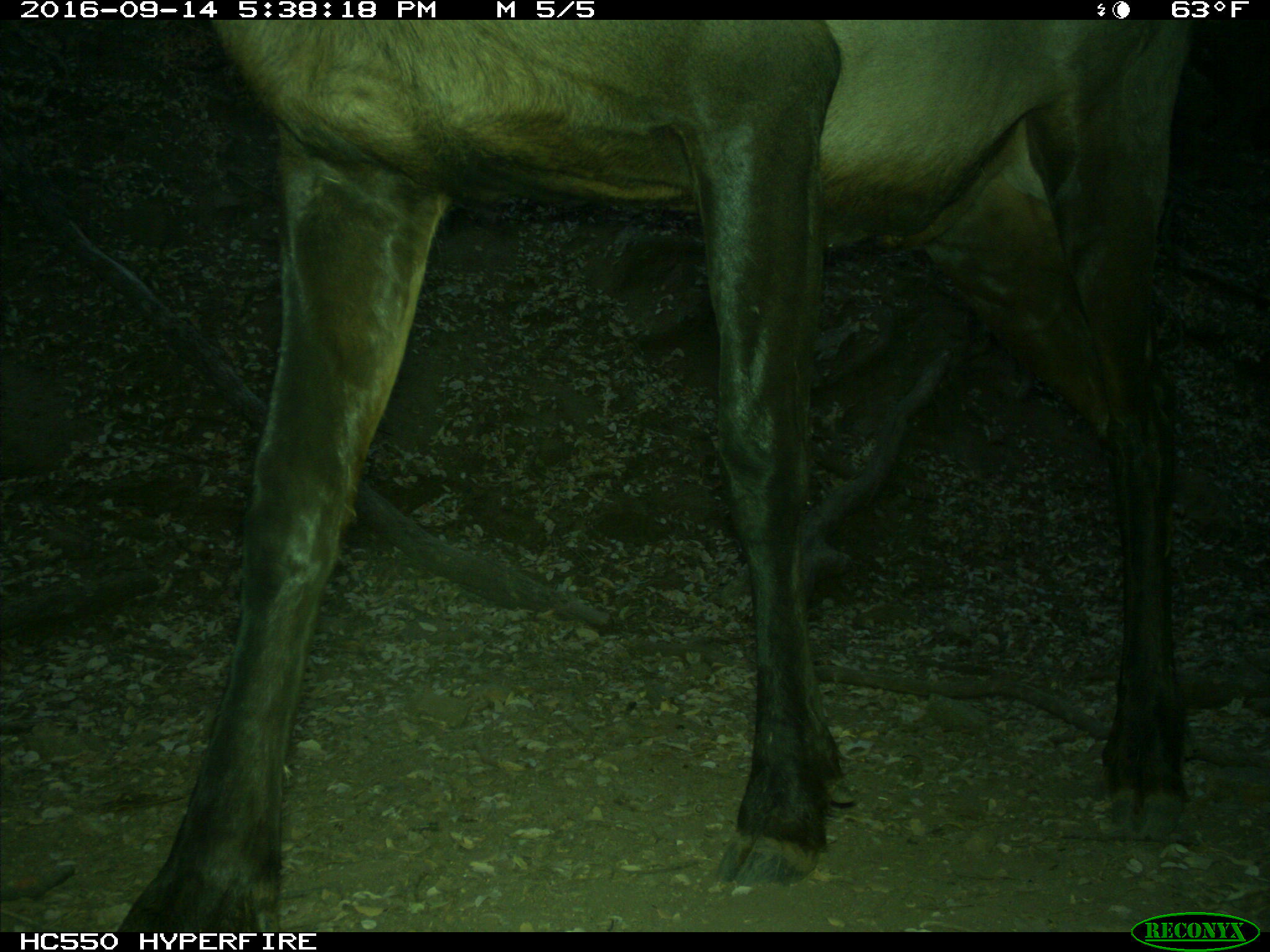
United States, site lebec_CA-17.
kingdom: Animalia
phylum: Chordata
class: Mammalia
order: Artiodactyla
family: Cervidae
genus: Cervus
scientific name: Cervus canadensis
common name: elk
Cervus canadensis (elk).